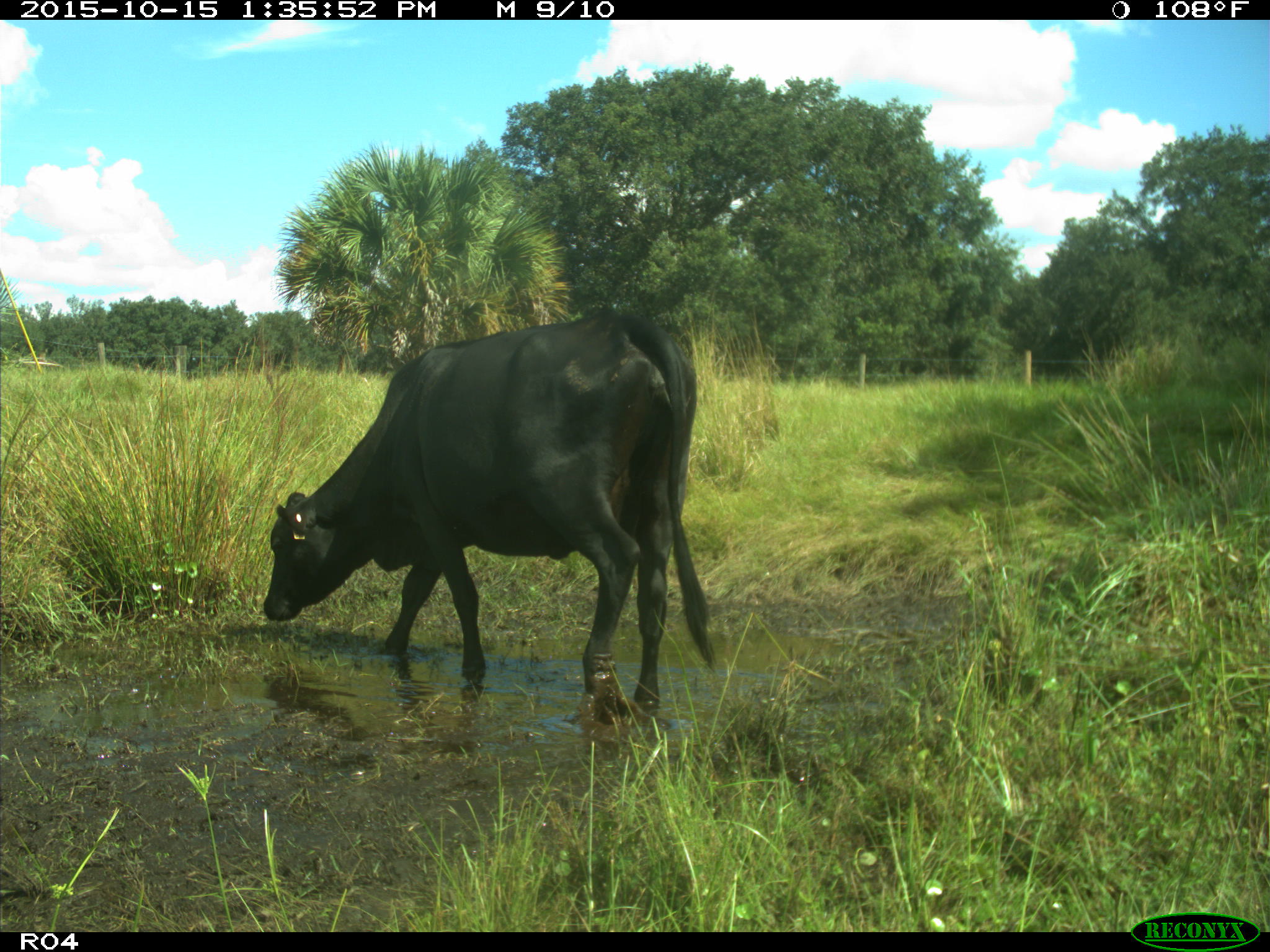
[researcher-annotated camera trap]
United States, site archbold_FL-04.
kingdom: Animalia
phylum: Chordata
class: Mammalia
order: Artiodactyla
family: Bovidae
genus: Bos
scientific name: Bos taurus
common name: domestic cow